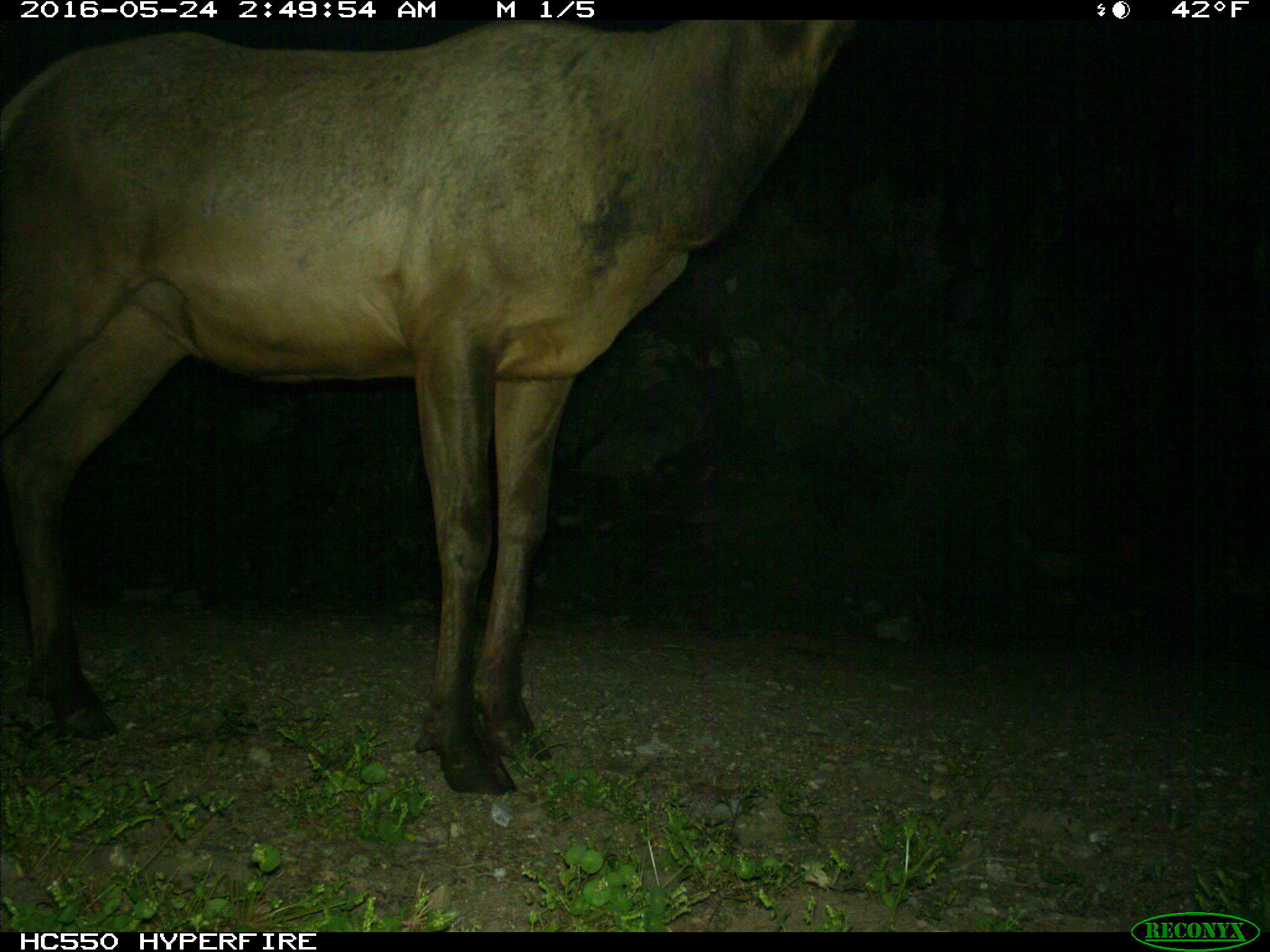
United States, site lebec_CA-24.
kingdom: Animalia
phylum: Chordata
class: Mammalia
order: Artiodactyla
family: Cervidae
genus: Cervus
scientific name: Cervus canadensis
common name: elk